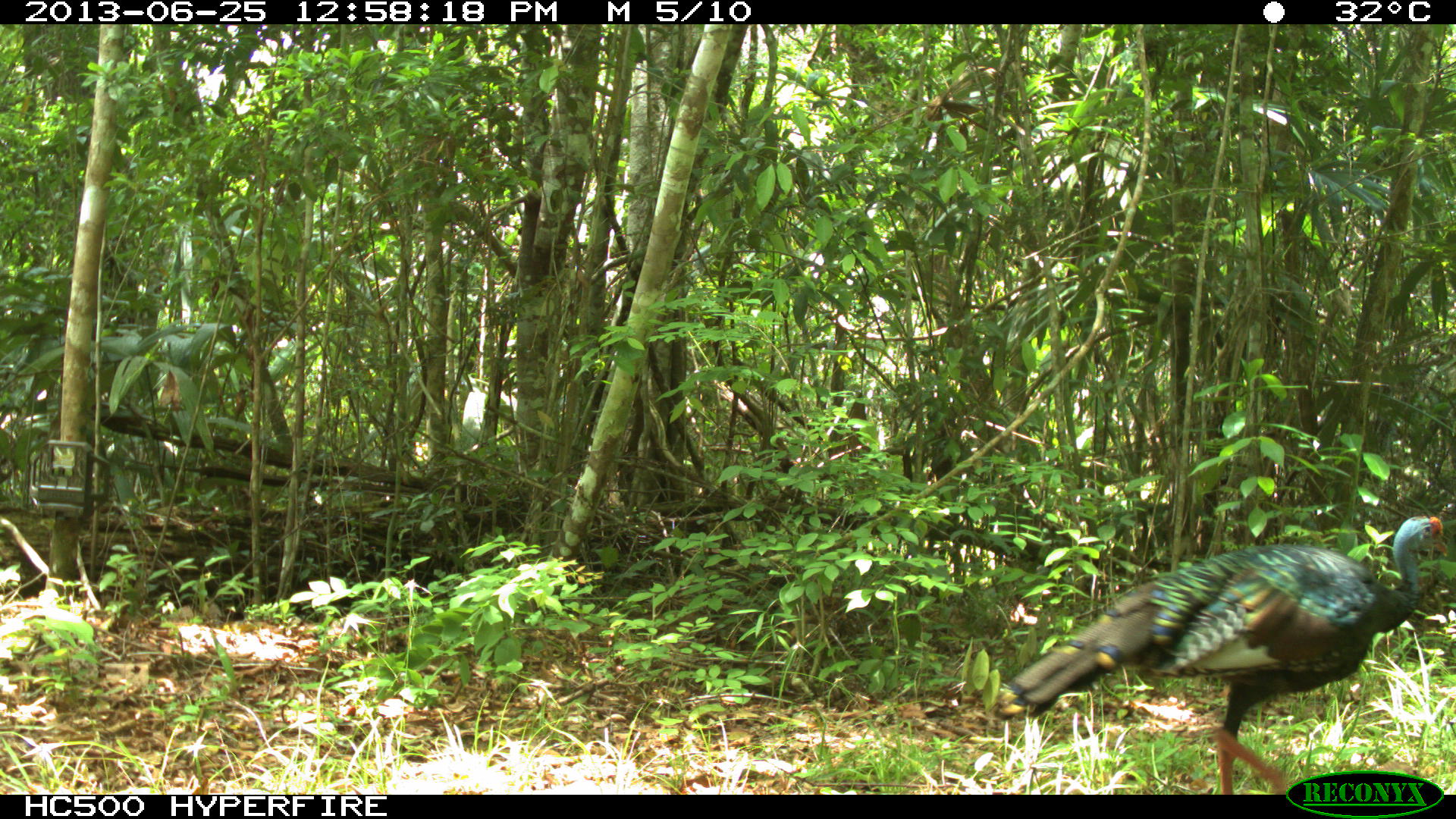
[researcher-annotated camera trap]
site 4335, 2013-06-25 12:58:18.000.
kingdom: Animalia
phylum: Chordata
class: Aves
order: Galliformes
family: Phasianidae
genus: Meleagris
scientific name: Meleagris ocellata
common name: ocellated turkey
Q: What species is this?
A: Meleagris ocellata (ocellated turkey).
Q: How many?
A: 1.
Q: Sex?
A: Female.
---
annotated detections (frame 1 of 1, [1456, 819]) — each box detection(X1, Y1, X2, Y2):
meleagris ocellata: detection(987, 513, 1447, 795)